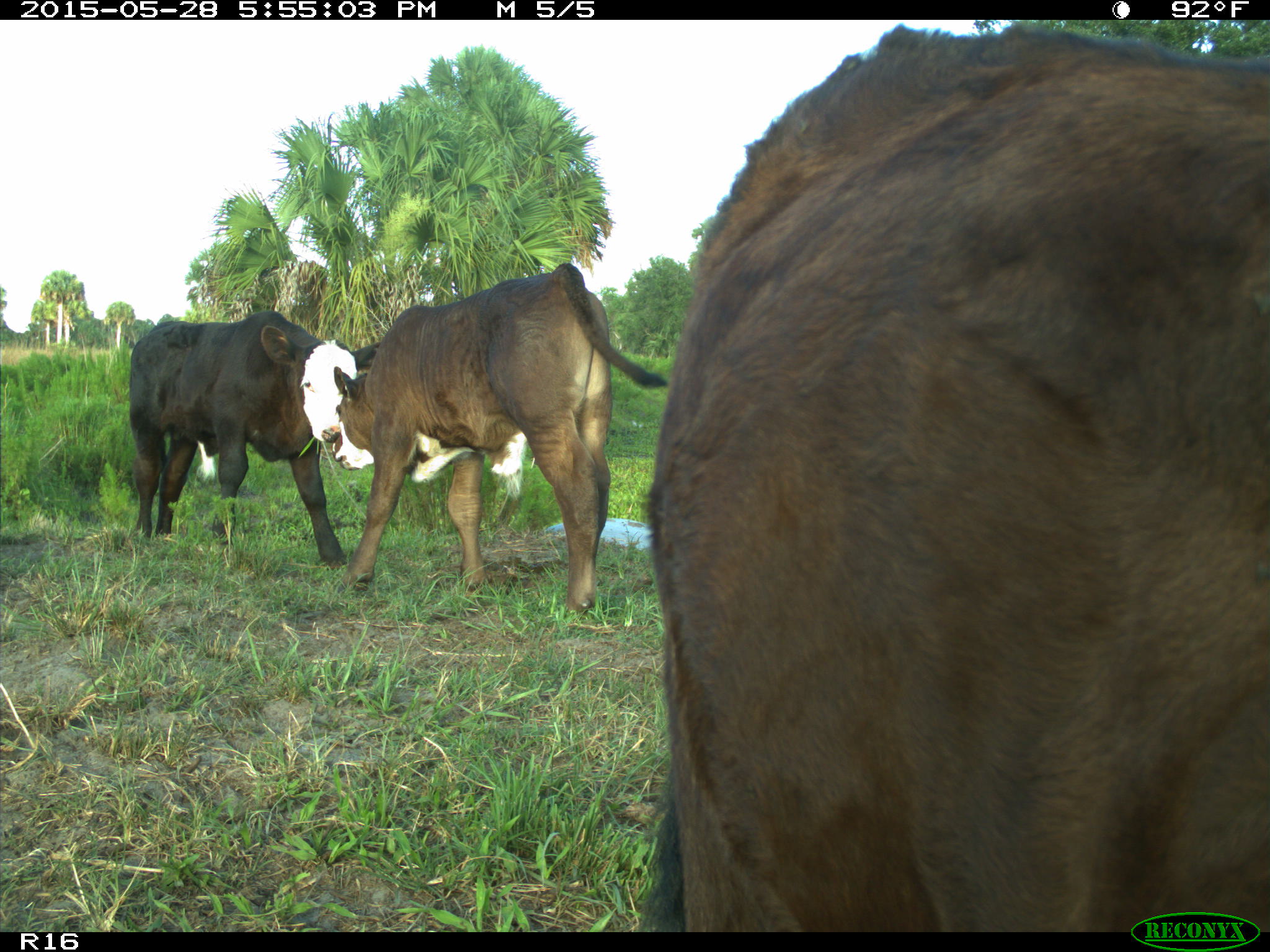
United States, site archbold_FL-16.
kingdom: Animalia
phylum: Chordata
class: Mammalia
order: Artiodactyla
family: Bovidae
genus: Bos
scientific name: Bos taurus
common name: domestic cow